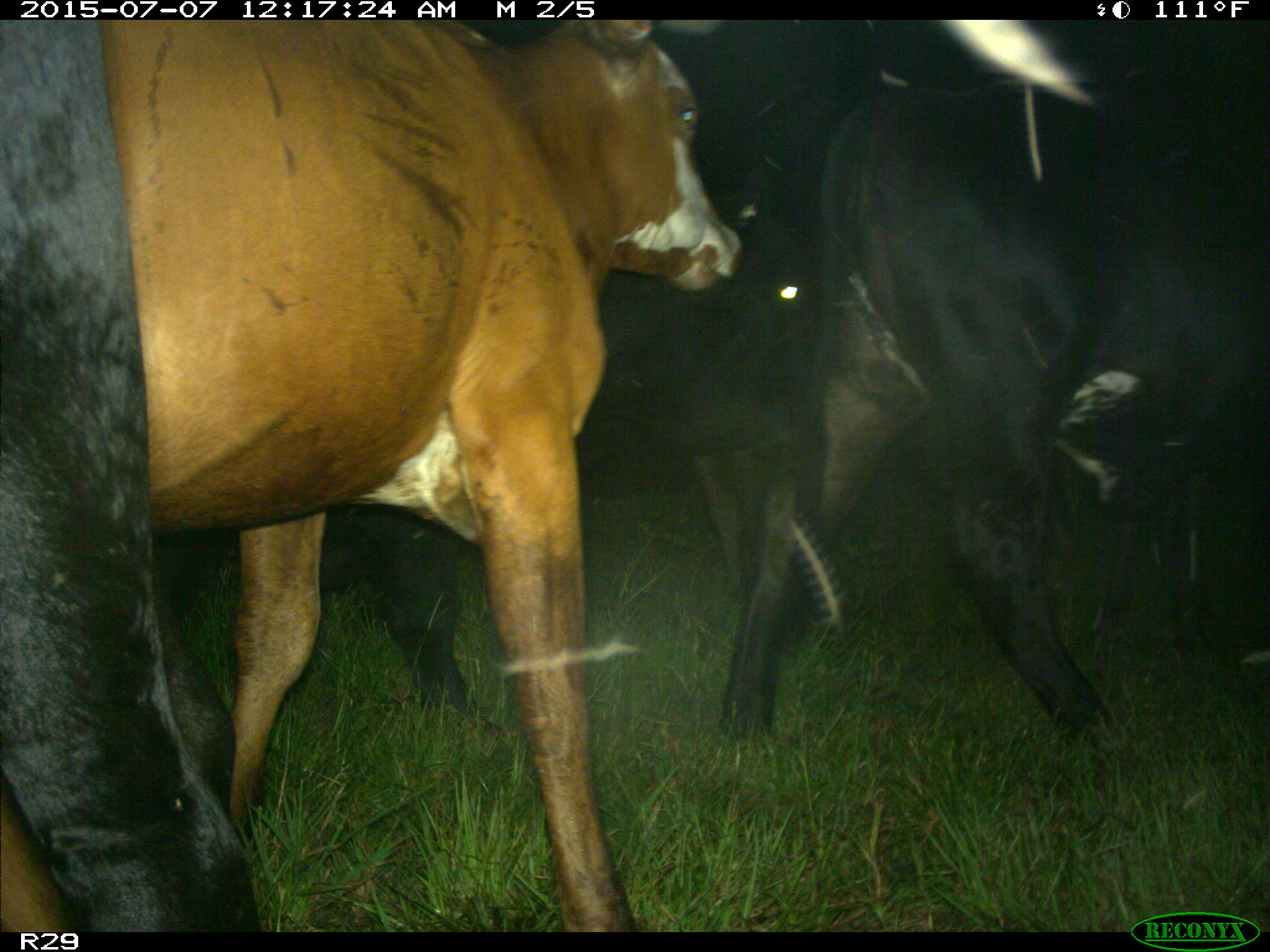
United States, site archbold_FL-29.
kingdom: Animalia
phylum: Chordata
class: Mammalia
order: Artiodactyla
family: Bovidae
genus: Bos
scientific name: Bos taurus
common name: domestic cow